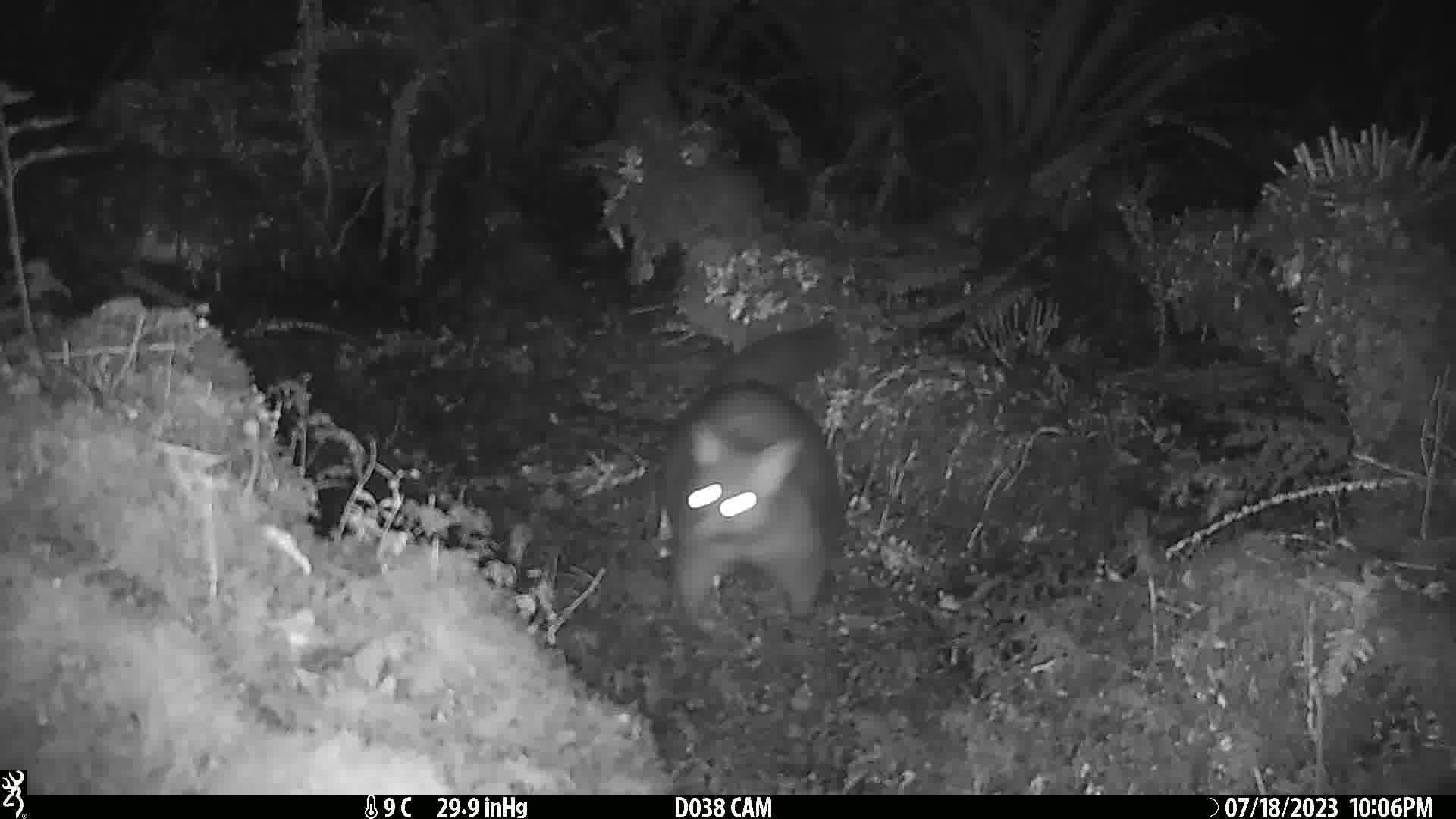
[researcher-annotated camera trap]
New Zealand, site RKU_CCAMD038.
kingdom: Animalia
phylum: Chordata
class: Mammalia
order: Diprotodontia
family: Phalangeridae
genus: Trichosurus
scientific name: Trichosurus vulpecula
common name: common brushtail possum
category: possum